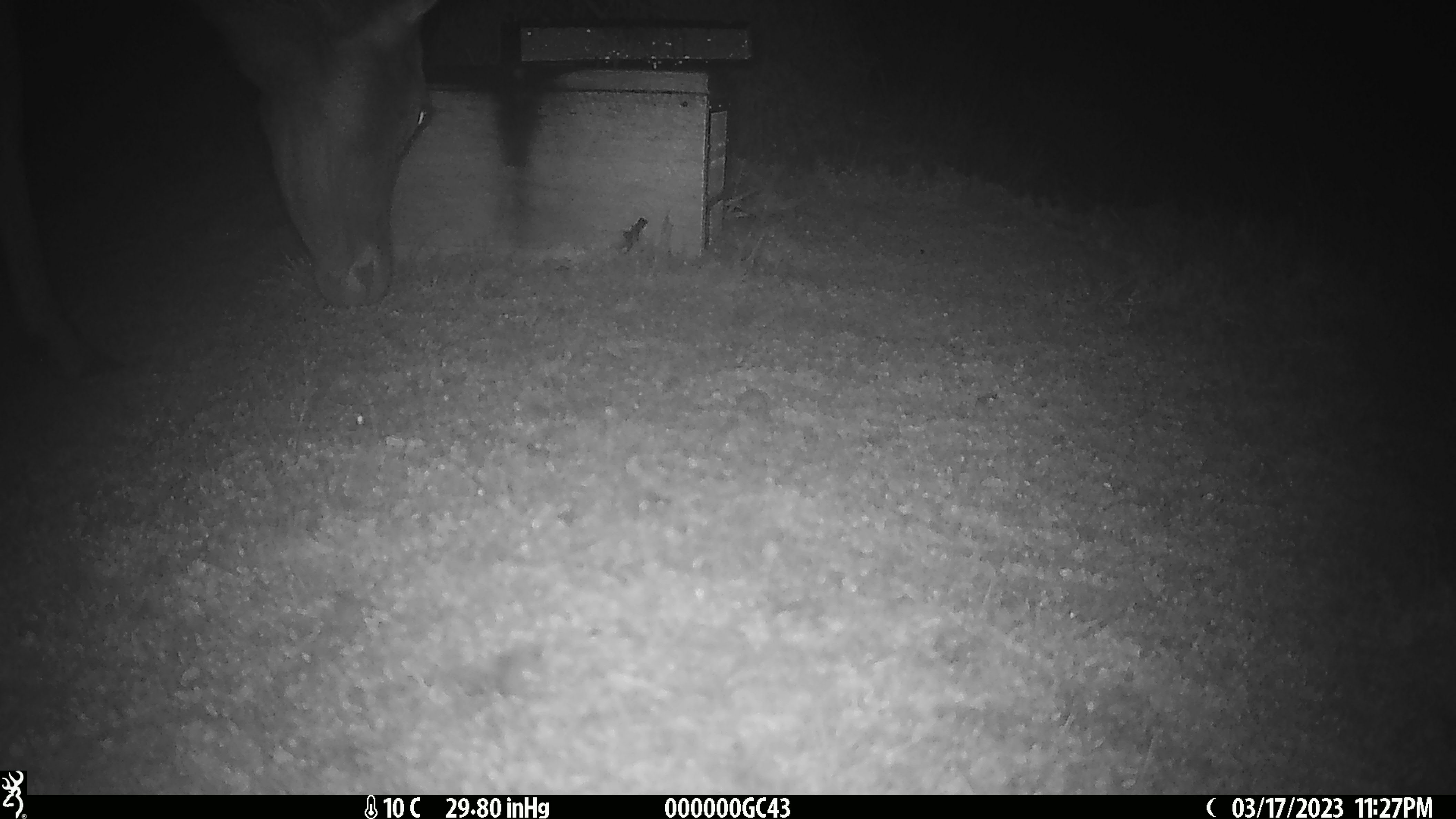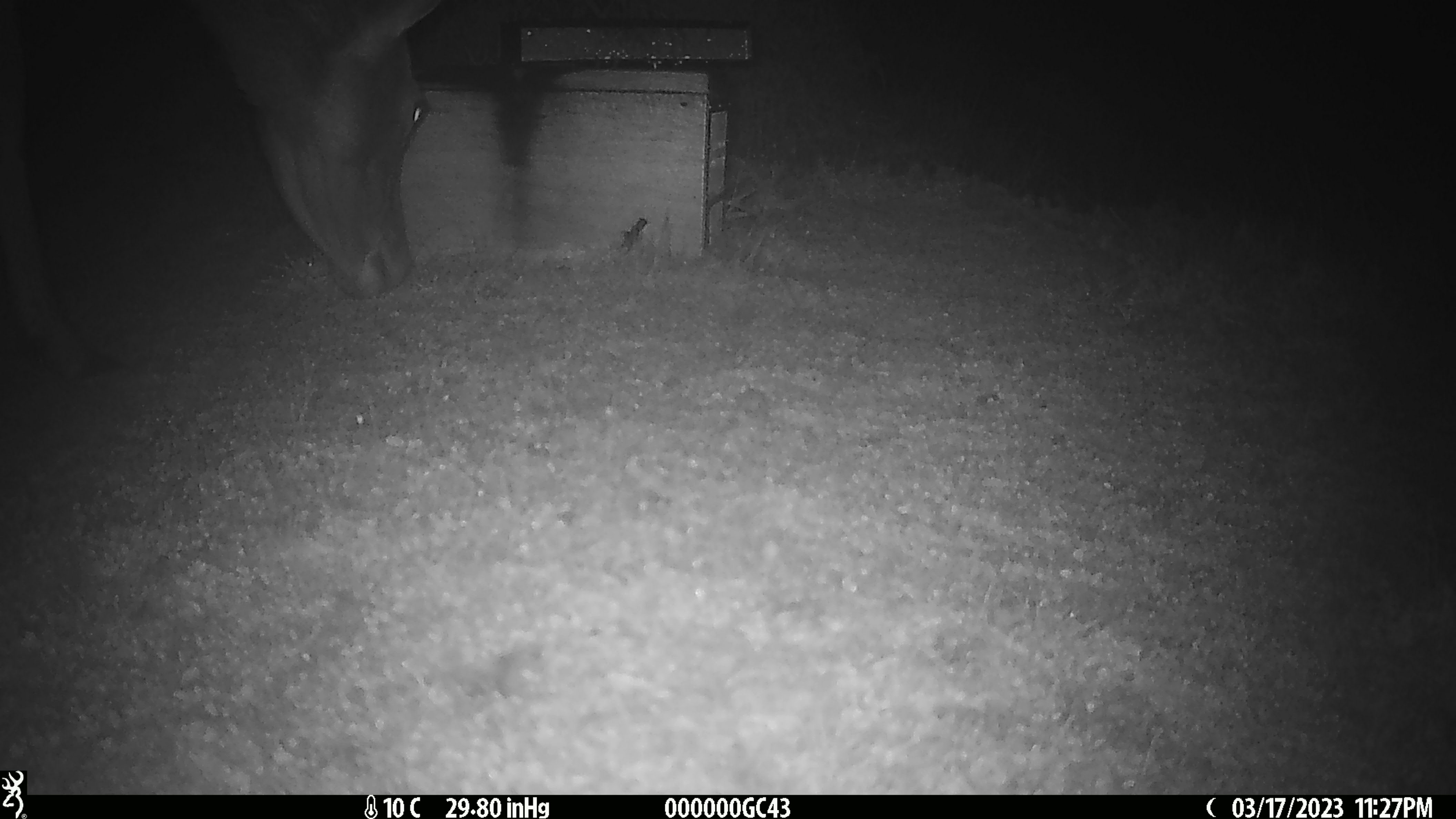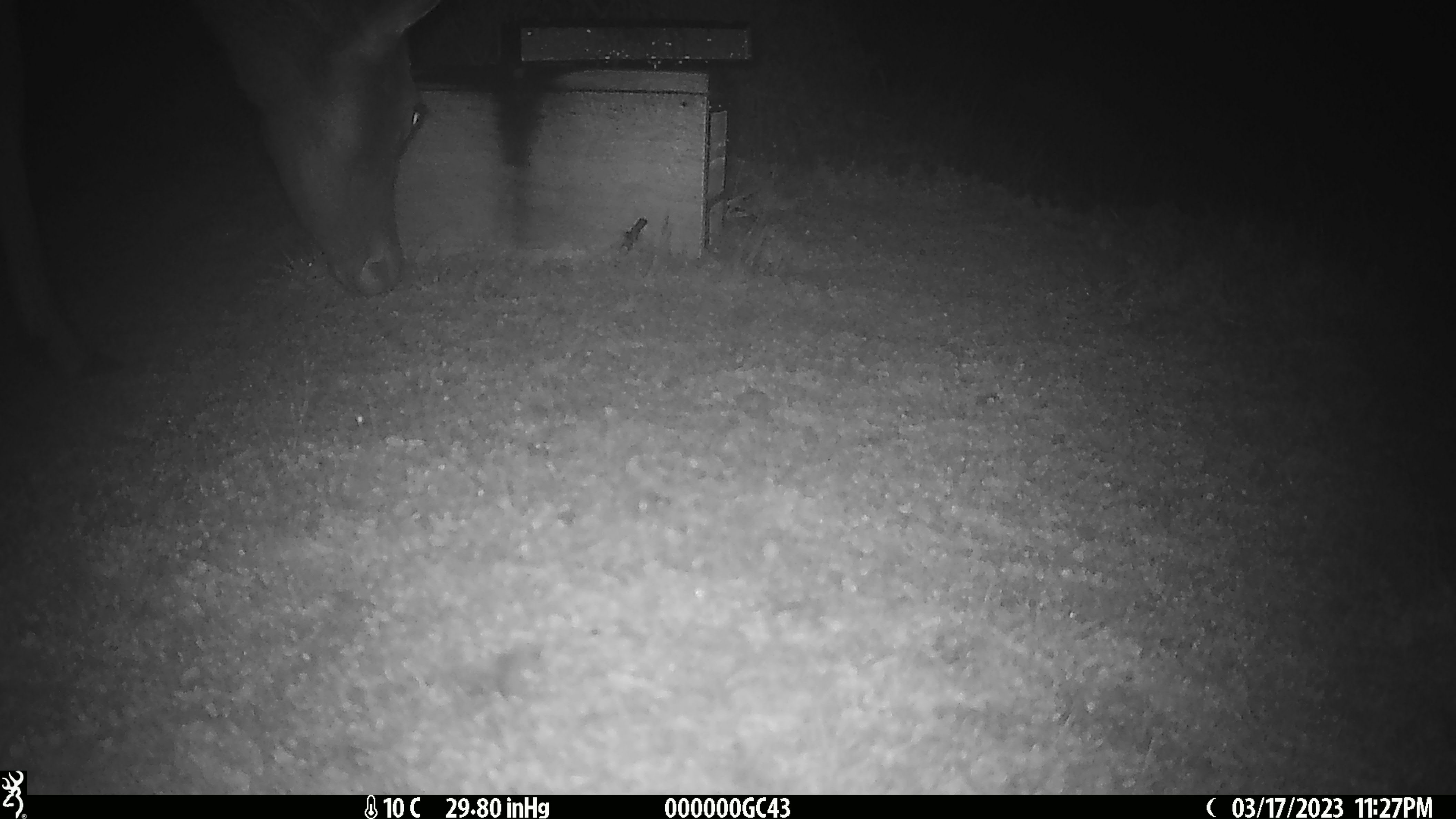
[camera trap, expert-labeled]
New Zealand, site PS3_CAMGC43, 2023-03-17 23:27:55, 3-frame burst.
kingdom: Animalia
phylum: Chordata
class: Mammalia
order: Artiodactyla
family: Cervidae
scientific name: Cervidae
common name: deer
Deer (Cervidae).